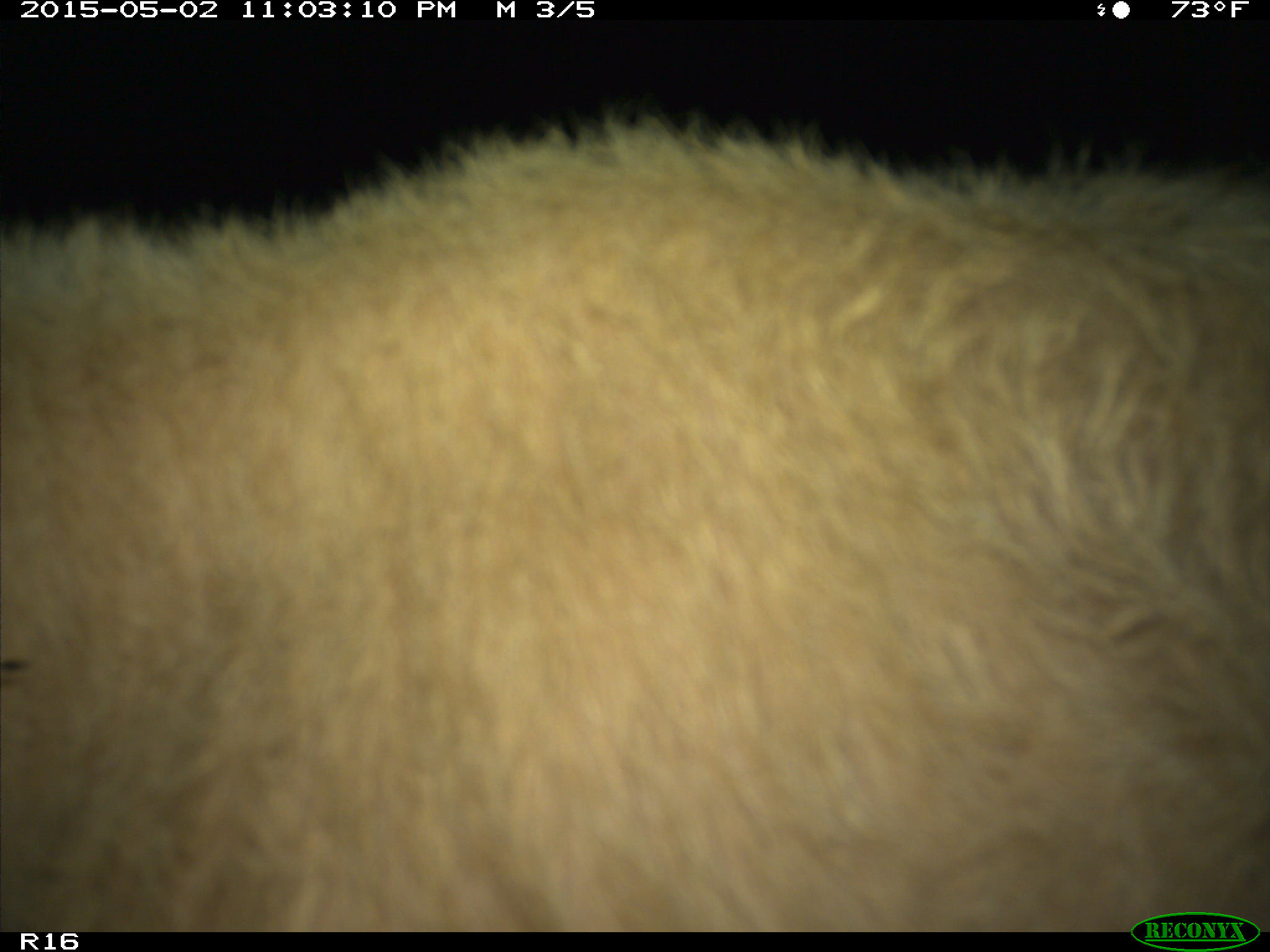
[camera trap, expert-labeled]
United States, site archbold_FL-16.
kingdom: Animalia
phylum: Chordata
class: Mammalia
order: Artiodactyla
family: Bovidae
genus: Bos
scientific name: Bos taurus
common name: domestic cow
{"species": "Bos taurus (domestic cow)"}